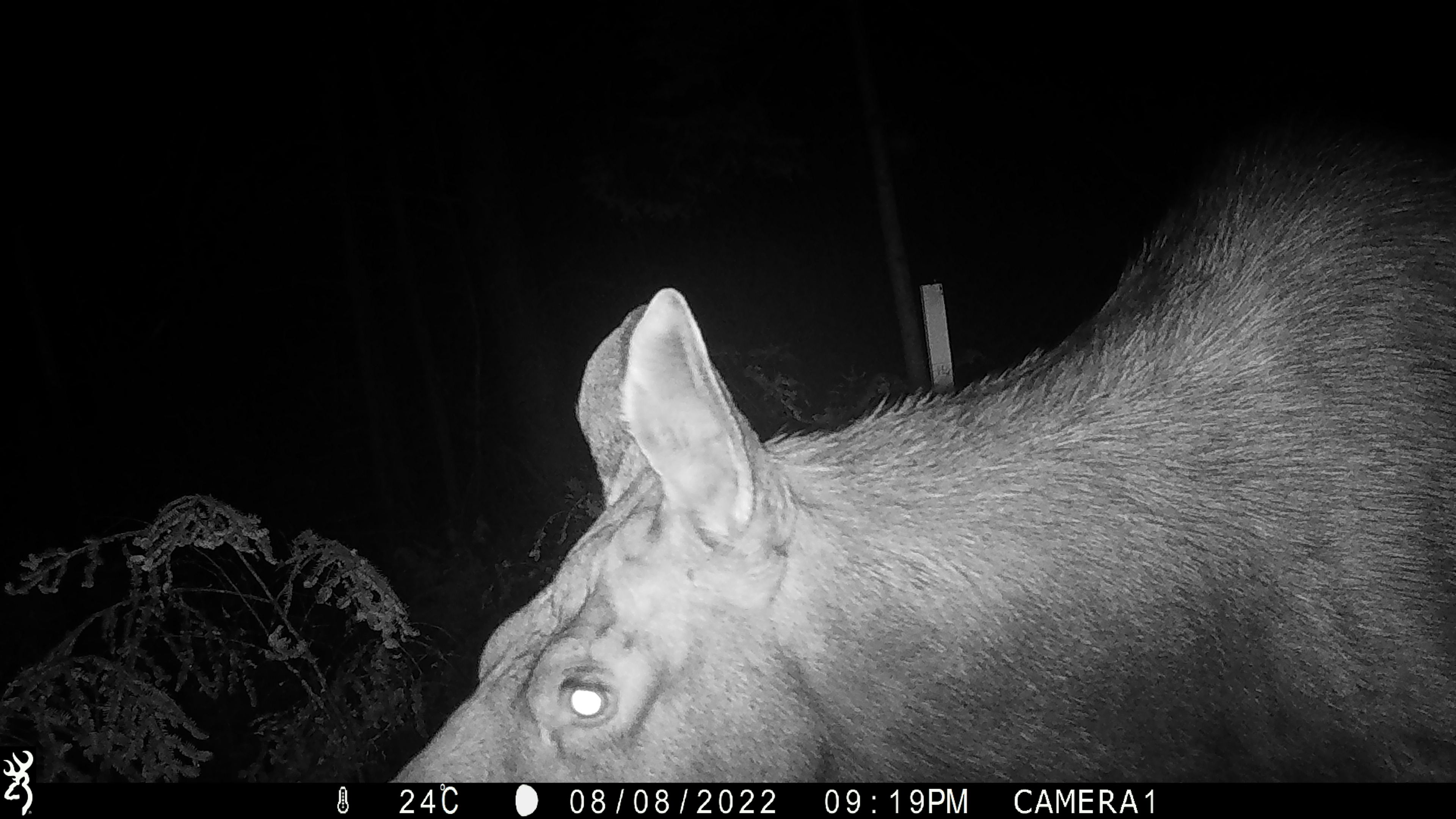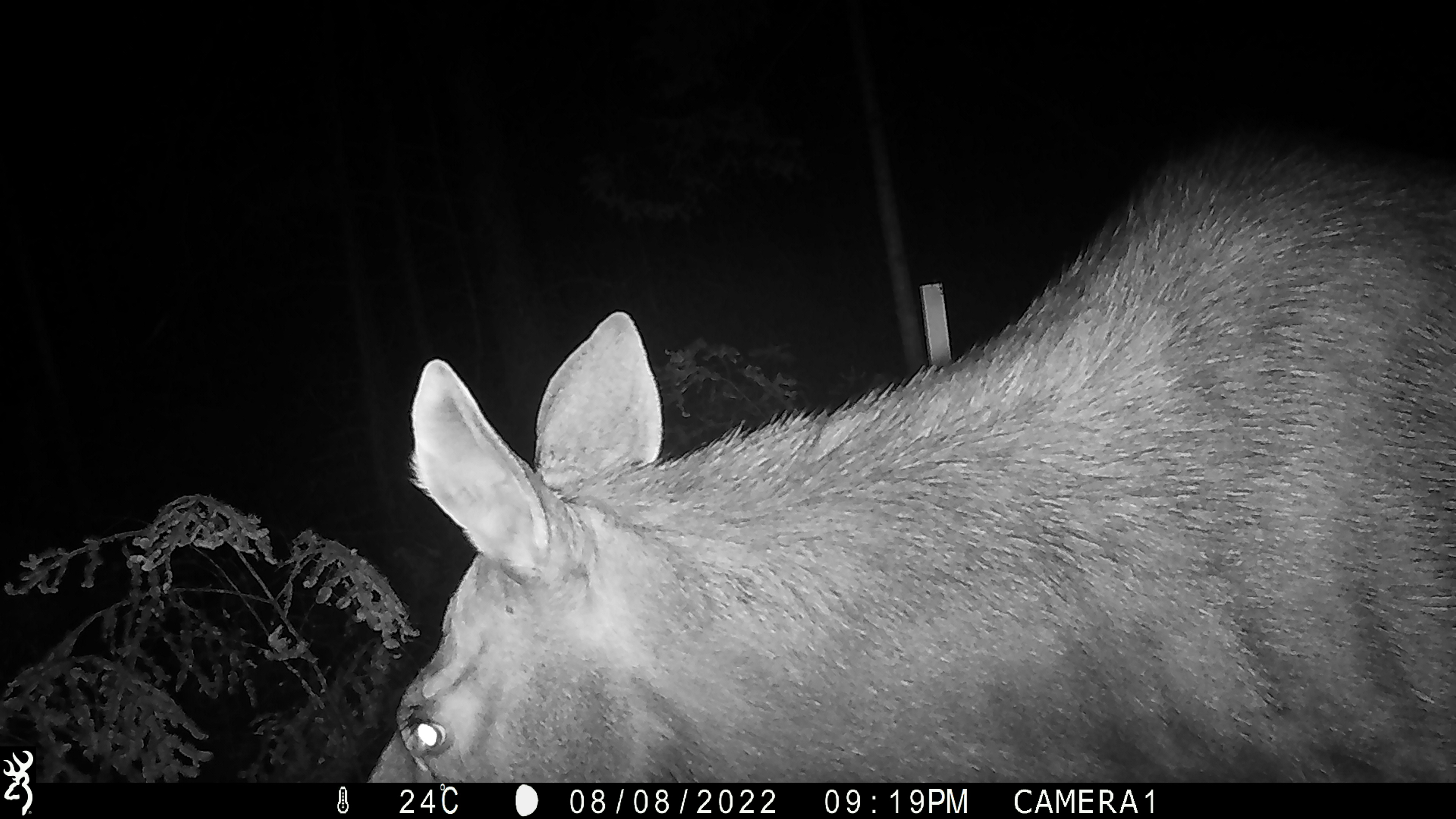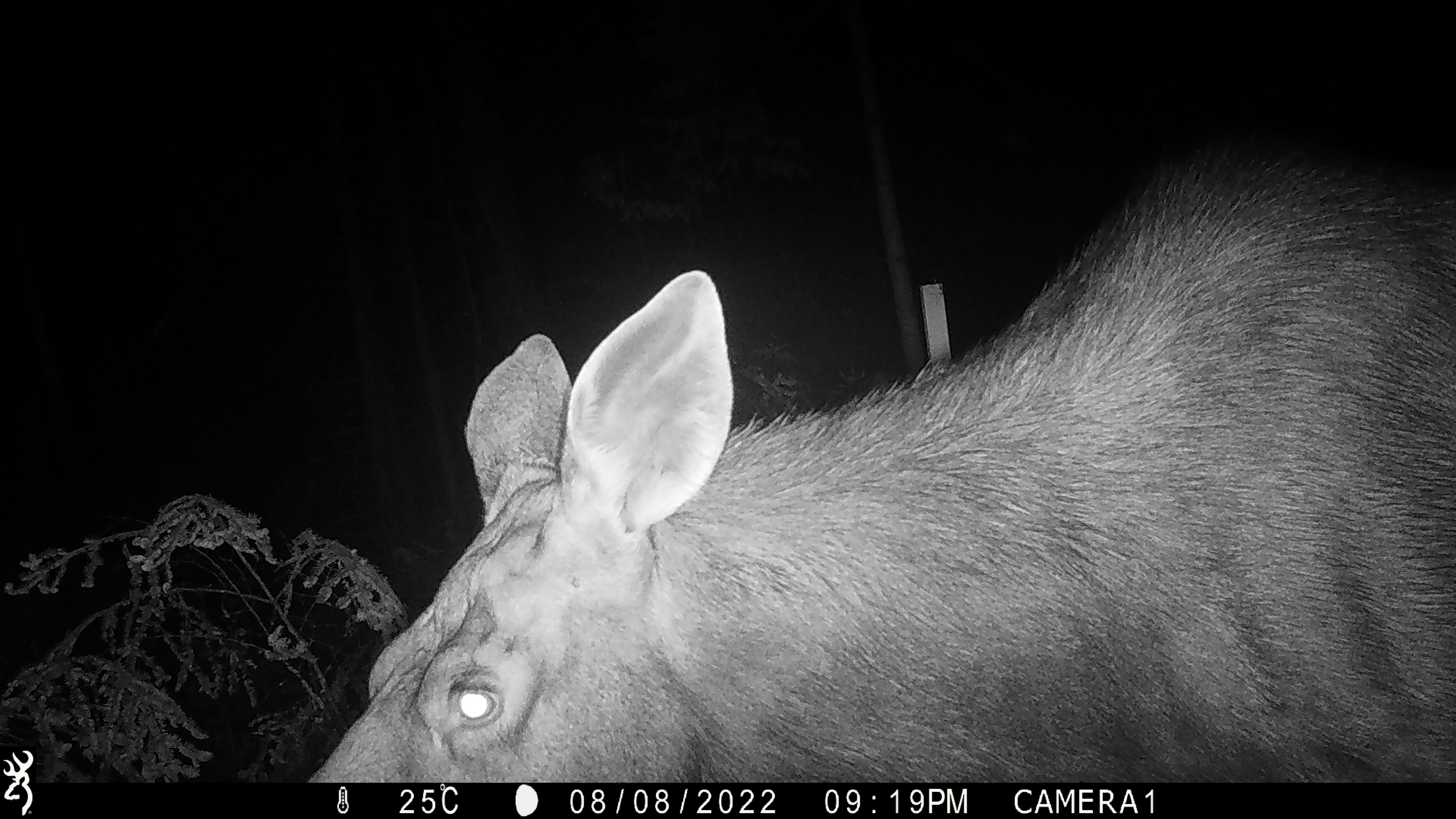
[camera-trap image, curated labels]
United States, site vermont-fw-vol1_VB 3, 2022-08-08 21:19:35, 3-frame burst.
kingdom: Animalia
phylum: Chordata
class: Mammalia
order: Artiodactyla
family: Cervidae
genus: Alces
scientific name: Alces alces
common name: moose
Moose (Alces alces).